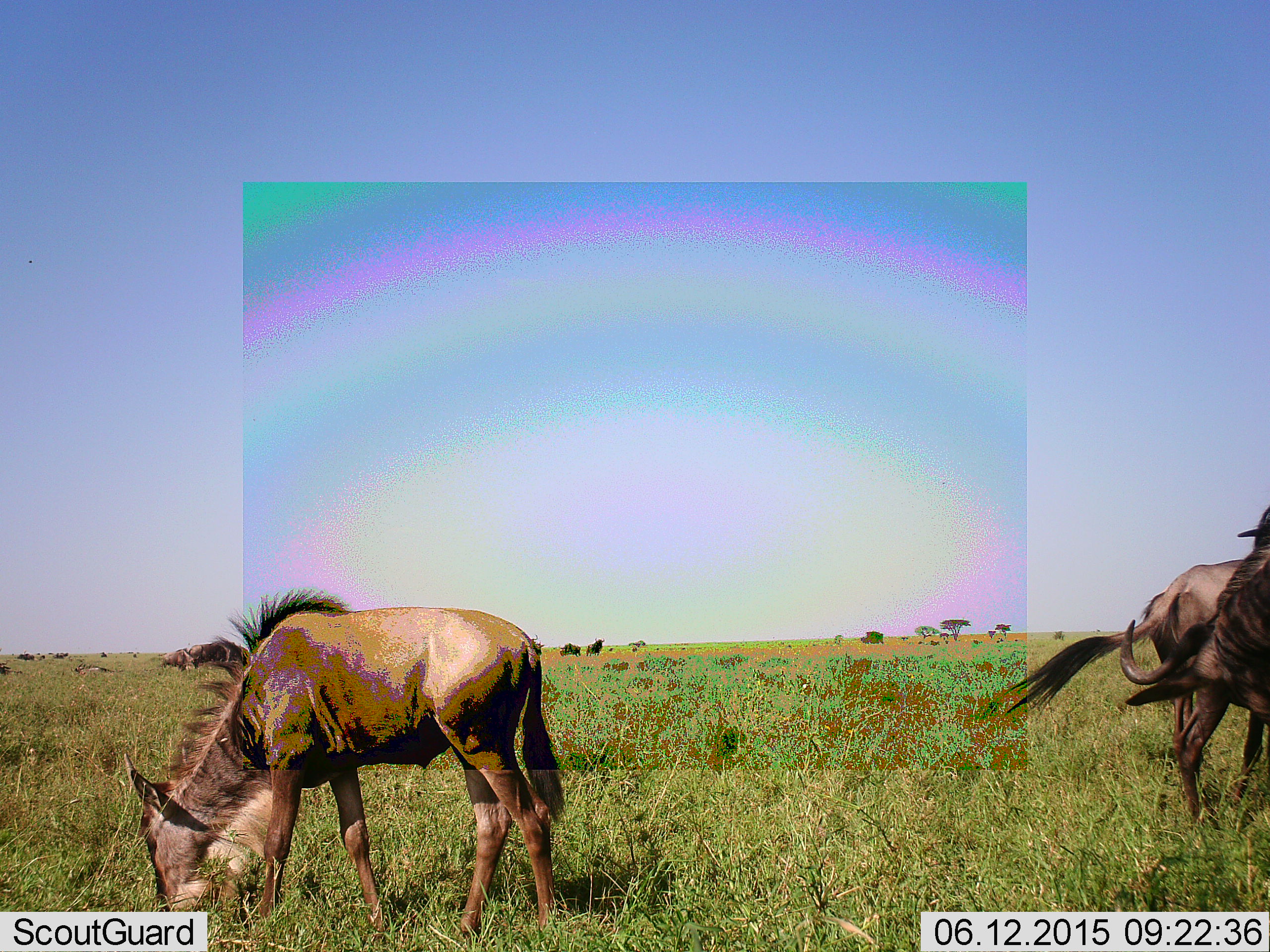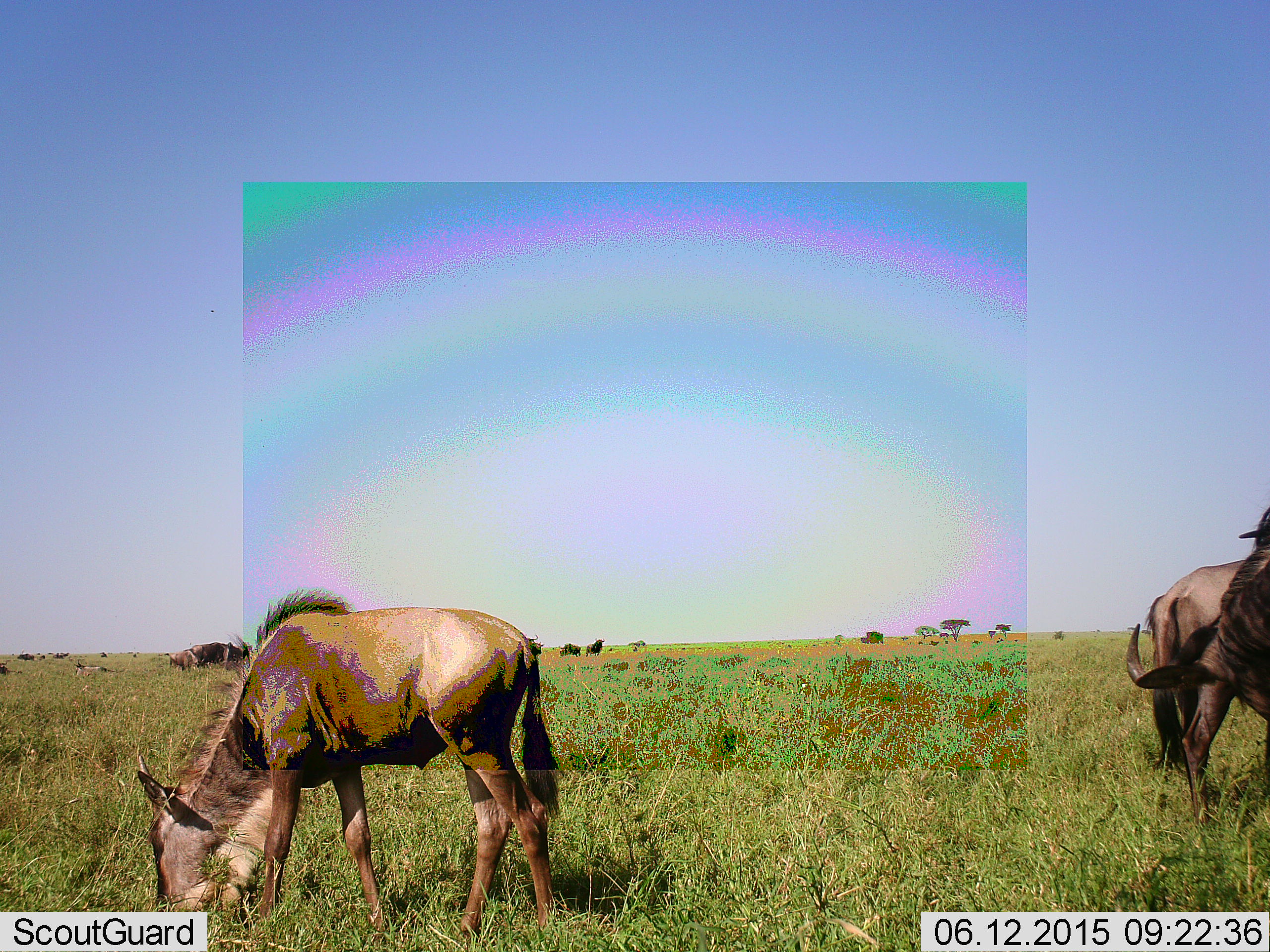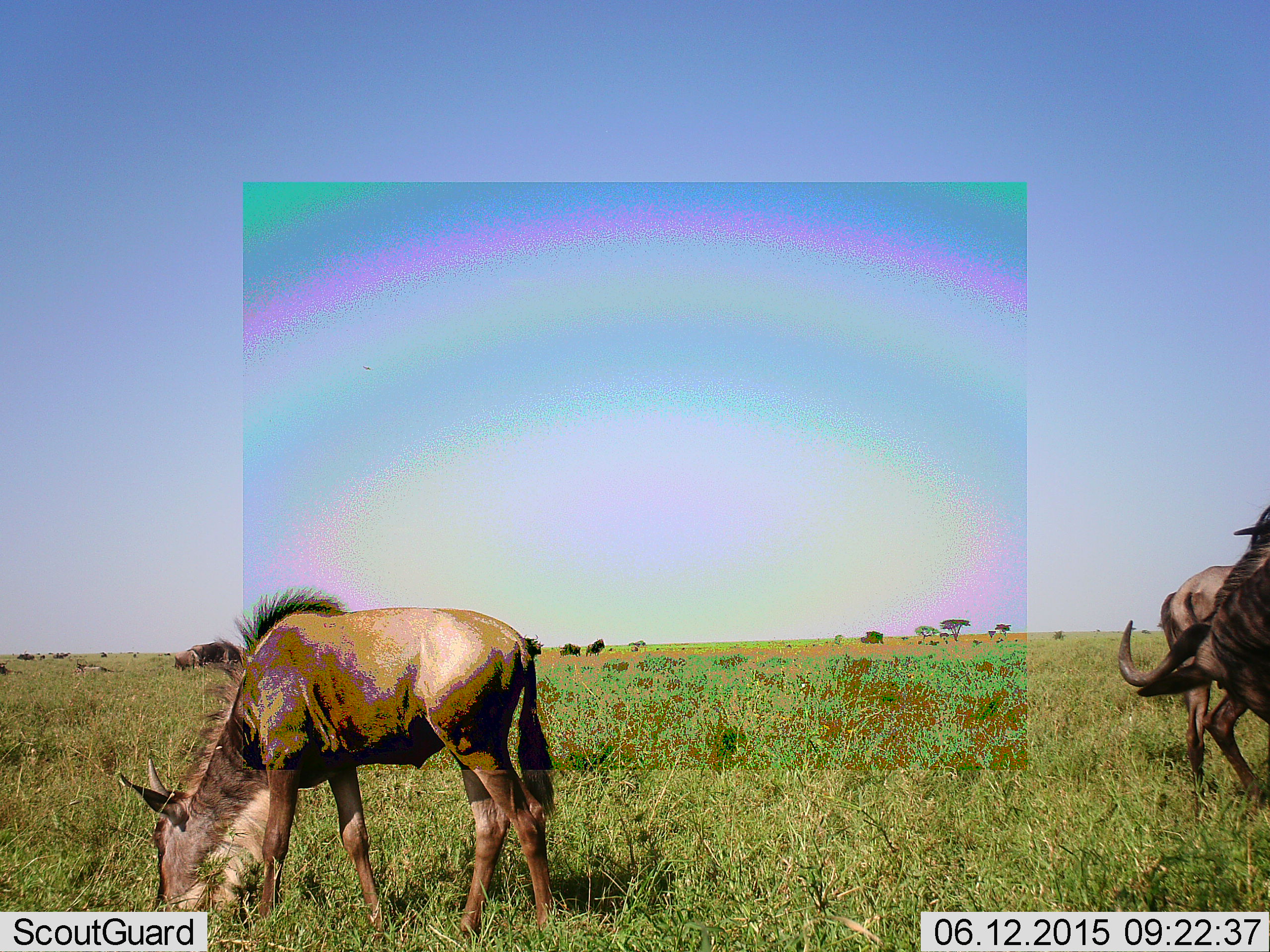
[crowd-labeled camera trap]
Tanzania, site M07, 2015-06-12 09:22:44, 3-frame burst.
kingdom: Animalia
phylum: Chordata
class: Mammalia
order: Artiodactyla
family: Bovidae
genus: Connochaetes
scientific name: Connochaetes taurinus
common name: blue wildebeest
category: wildebeest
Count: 6.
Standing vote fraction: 45%.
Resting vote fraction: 0%.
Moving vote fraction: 18%.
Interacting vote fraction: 0%.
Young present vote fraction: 36%.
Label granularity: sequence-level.